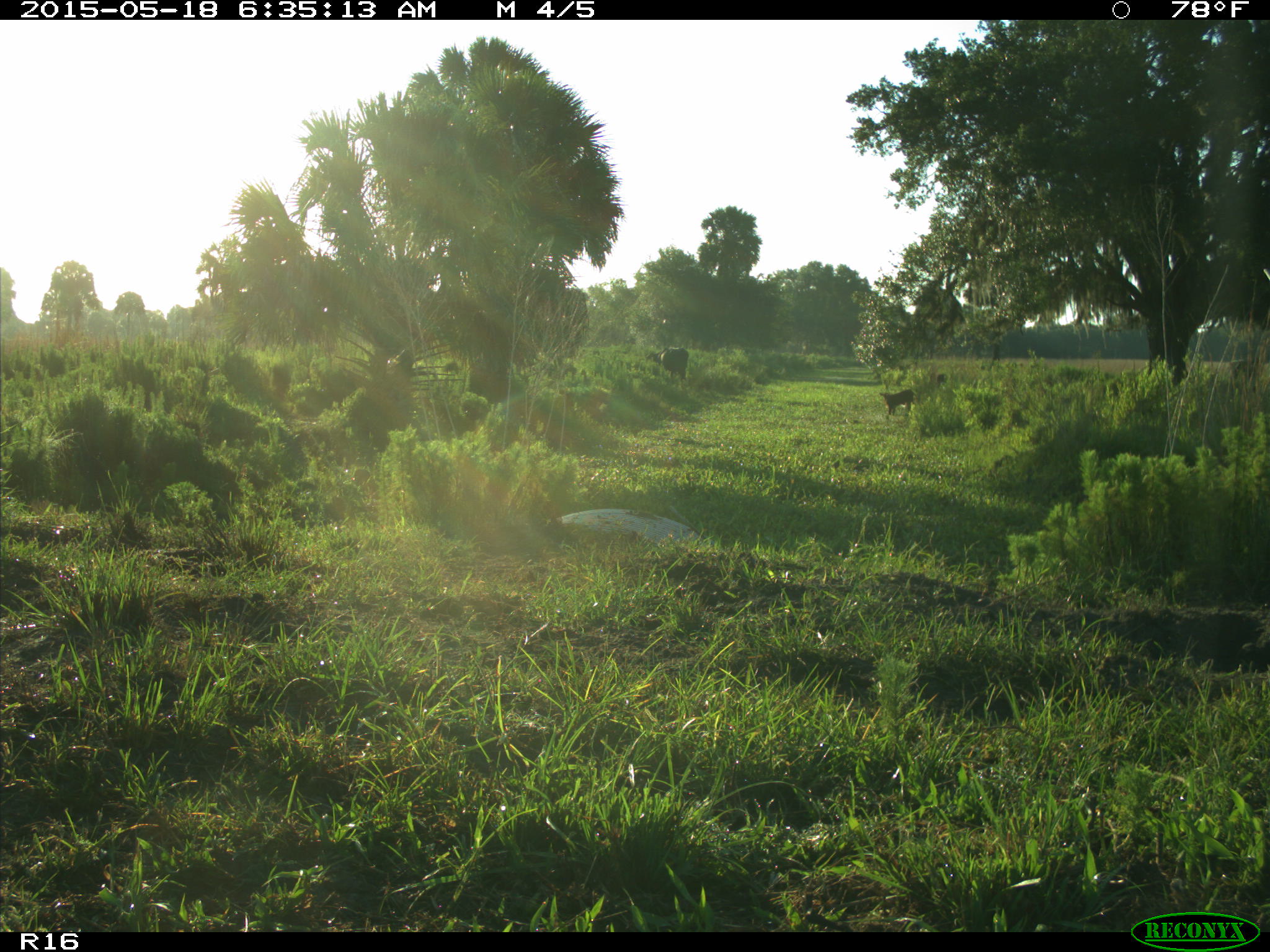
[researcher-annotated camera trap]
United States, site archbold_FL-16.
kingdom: Animalia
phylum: Chordata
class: Mammalia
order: Artiodactyla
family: Bovidae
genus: Bos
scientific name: Bos taurus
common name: domestic cow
Bos taurus (domestic cow).